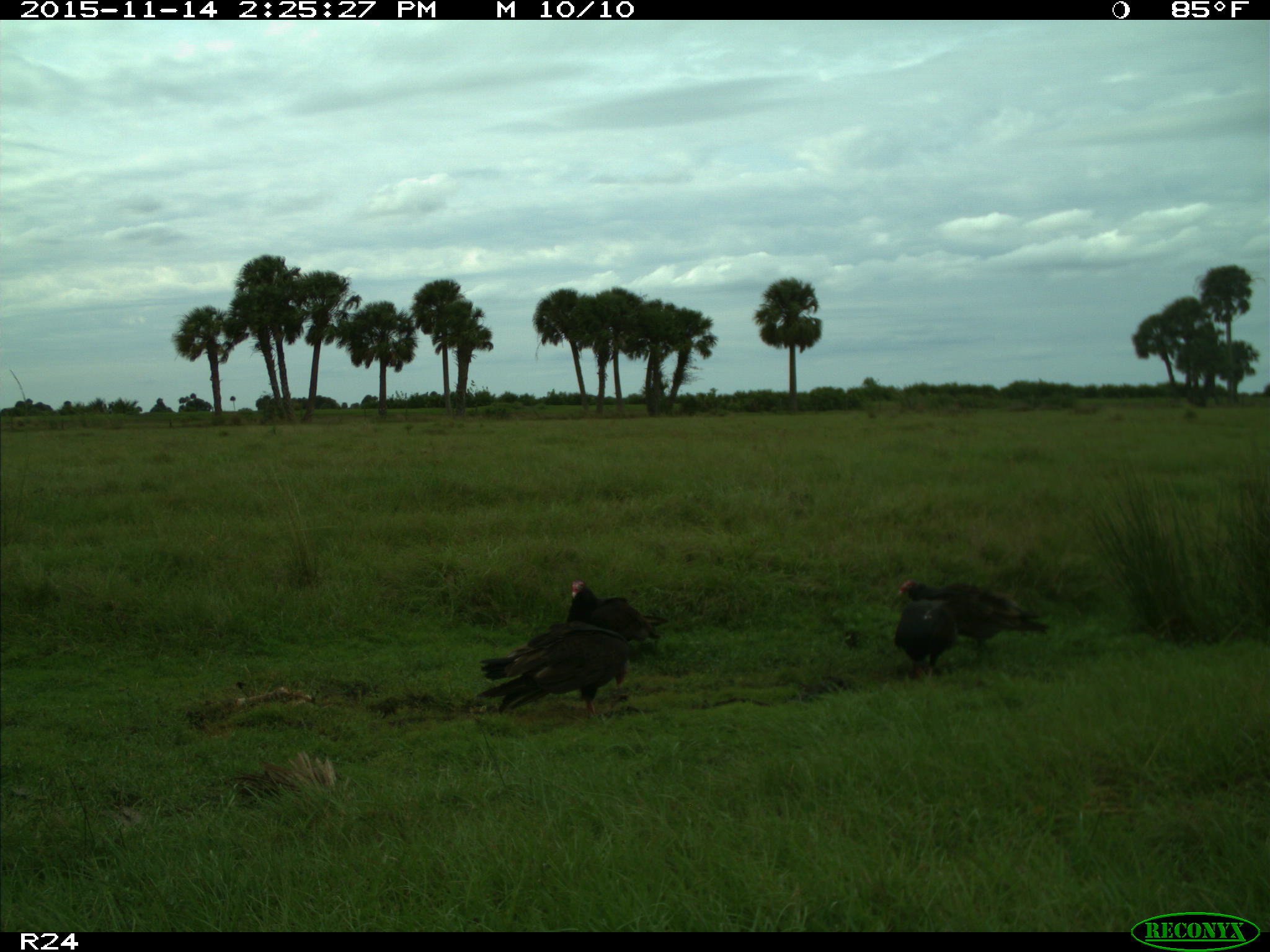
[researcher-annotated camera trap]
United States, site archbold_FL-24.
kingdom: Animalia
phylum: Chordata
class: Aves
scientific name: Aves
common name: birds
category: unidentified bird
Unidentified bird (birds) (Aves).